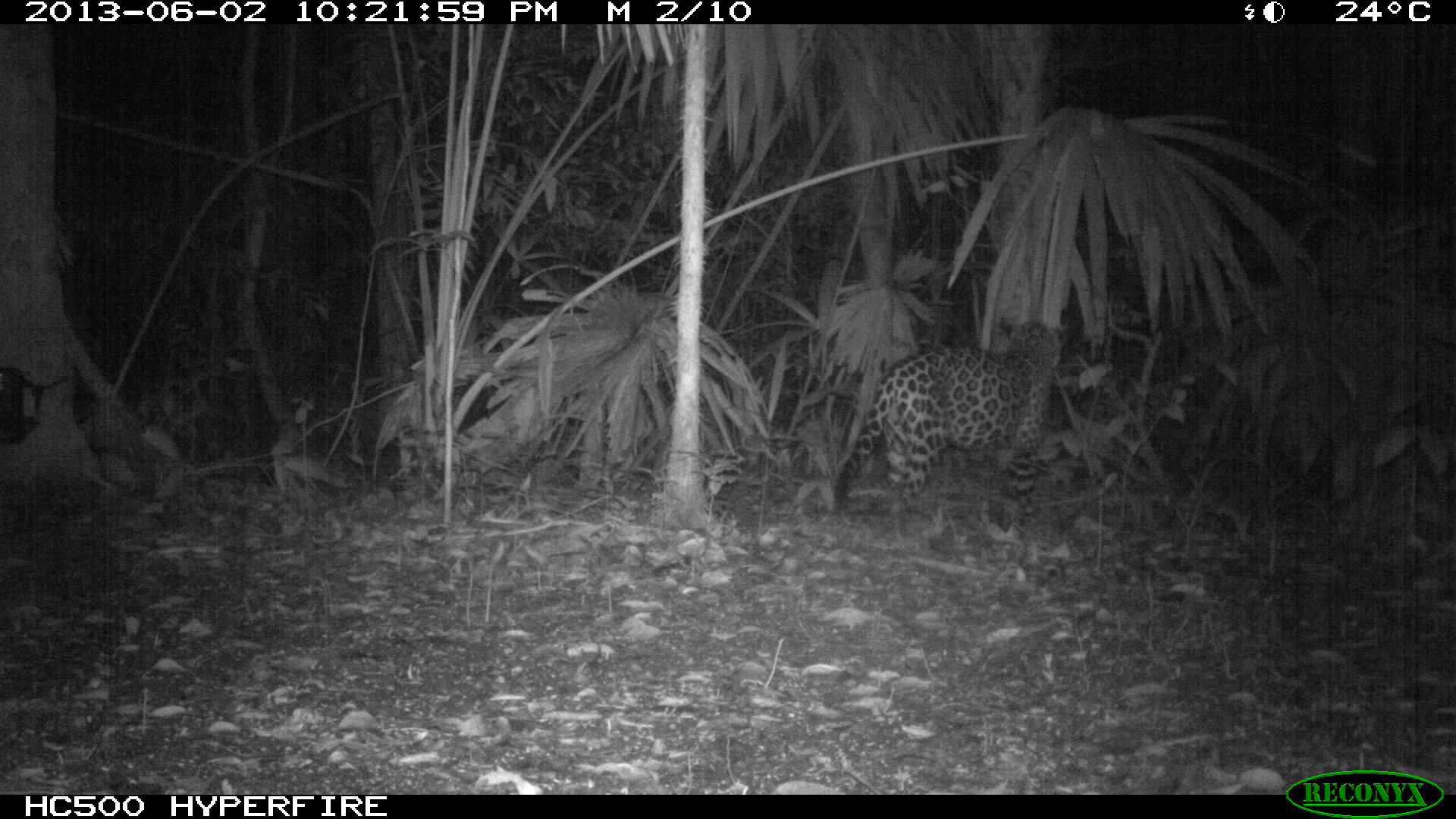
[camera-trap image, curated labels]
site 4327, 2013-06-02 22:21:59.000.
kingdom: Animalia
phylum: Chordata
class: Mammalia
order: Carnivora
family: Felidae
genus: Panthera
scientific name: Panthera onca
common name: jaguar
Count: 1.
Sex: male.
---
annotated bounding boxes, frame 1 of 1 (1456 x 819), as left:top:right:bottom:
panthera onca: 832:316:1075:541